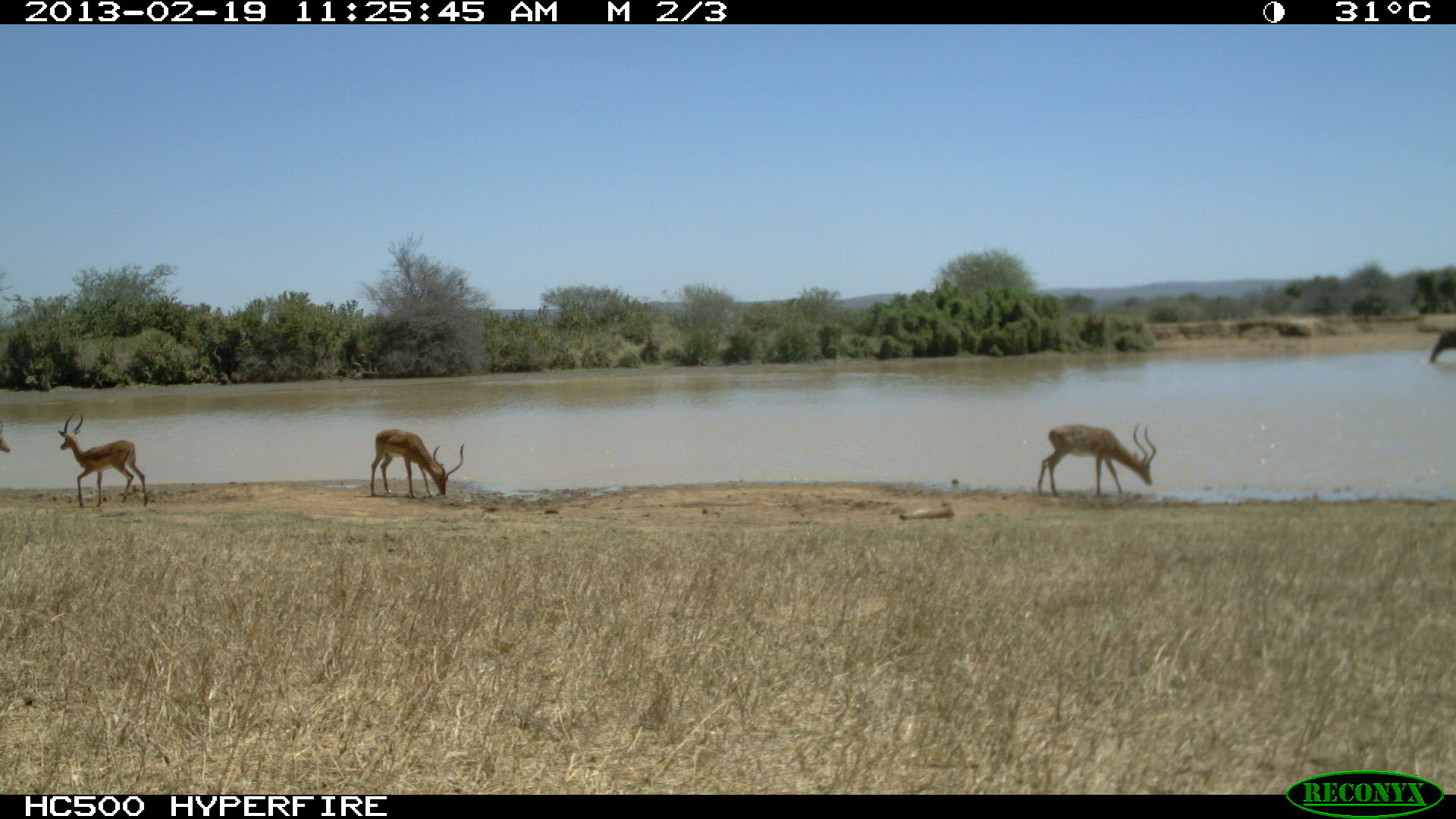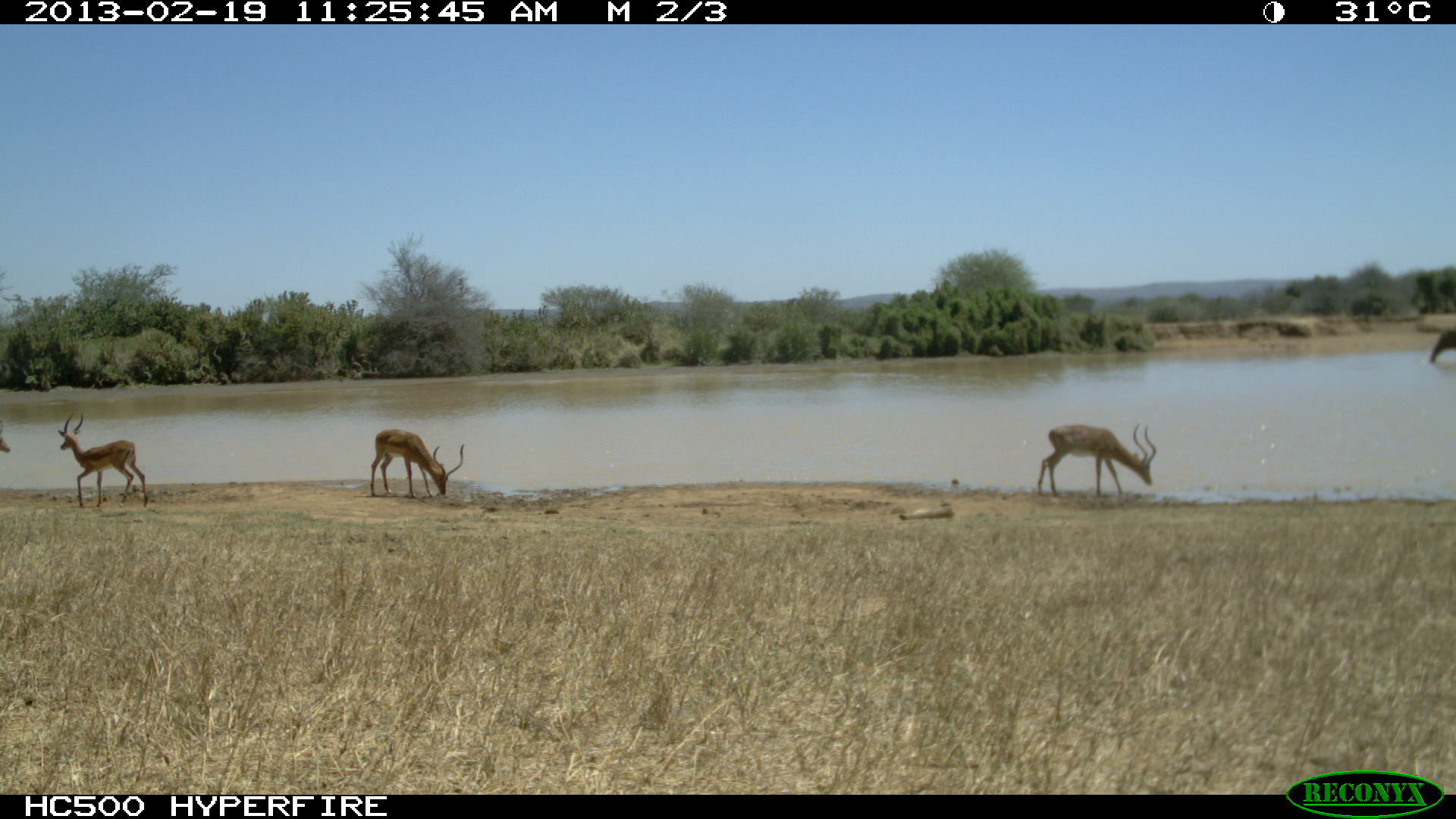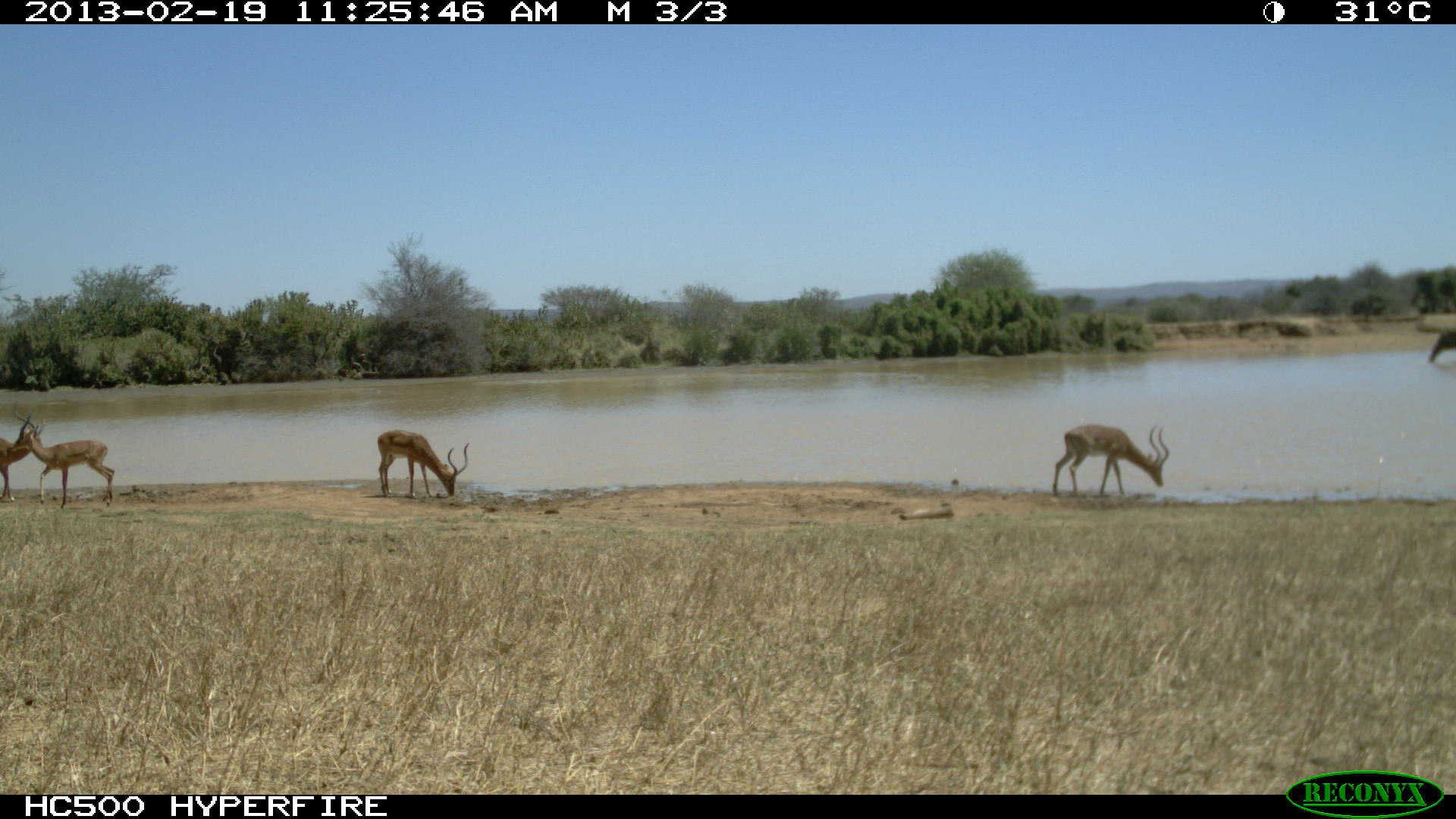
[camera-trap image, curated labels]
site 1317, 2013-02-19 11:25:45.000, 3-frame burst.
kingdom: Animalia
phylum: Chordata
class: Mammalia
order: Proboscidea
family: Elephantidae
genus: Loxodonta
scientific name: Loxodonta africana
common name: african bush elephant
Loxodonta africana (african bush elephant), count 1.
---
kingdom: Animalia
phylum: Chordata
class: Mammalia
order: Artiodactyla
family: Bovidae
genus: Aepyceros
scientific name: Aepyceros melampus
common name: impala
Aepyceros melampus (impala), count 4.